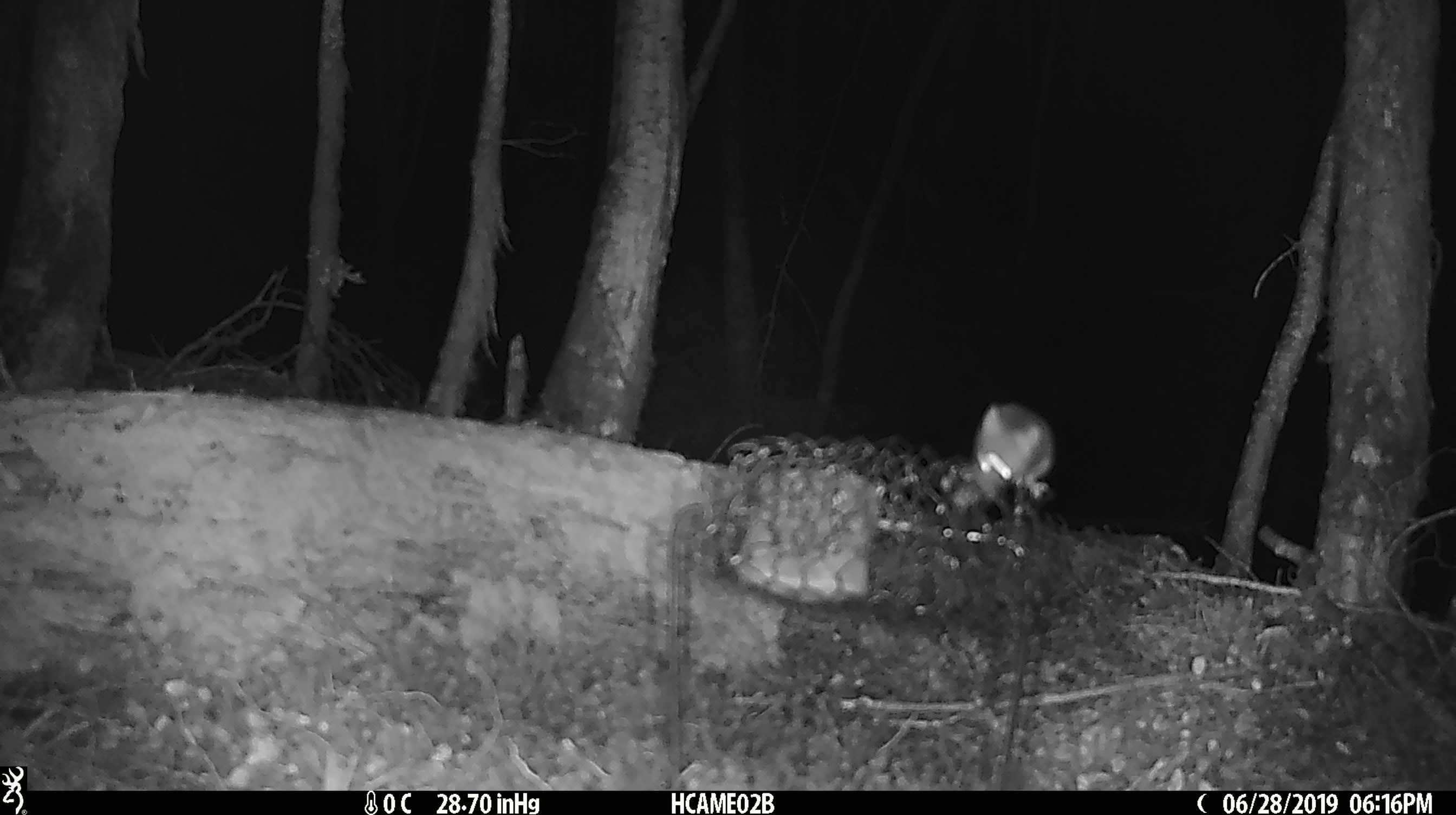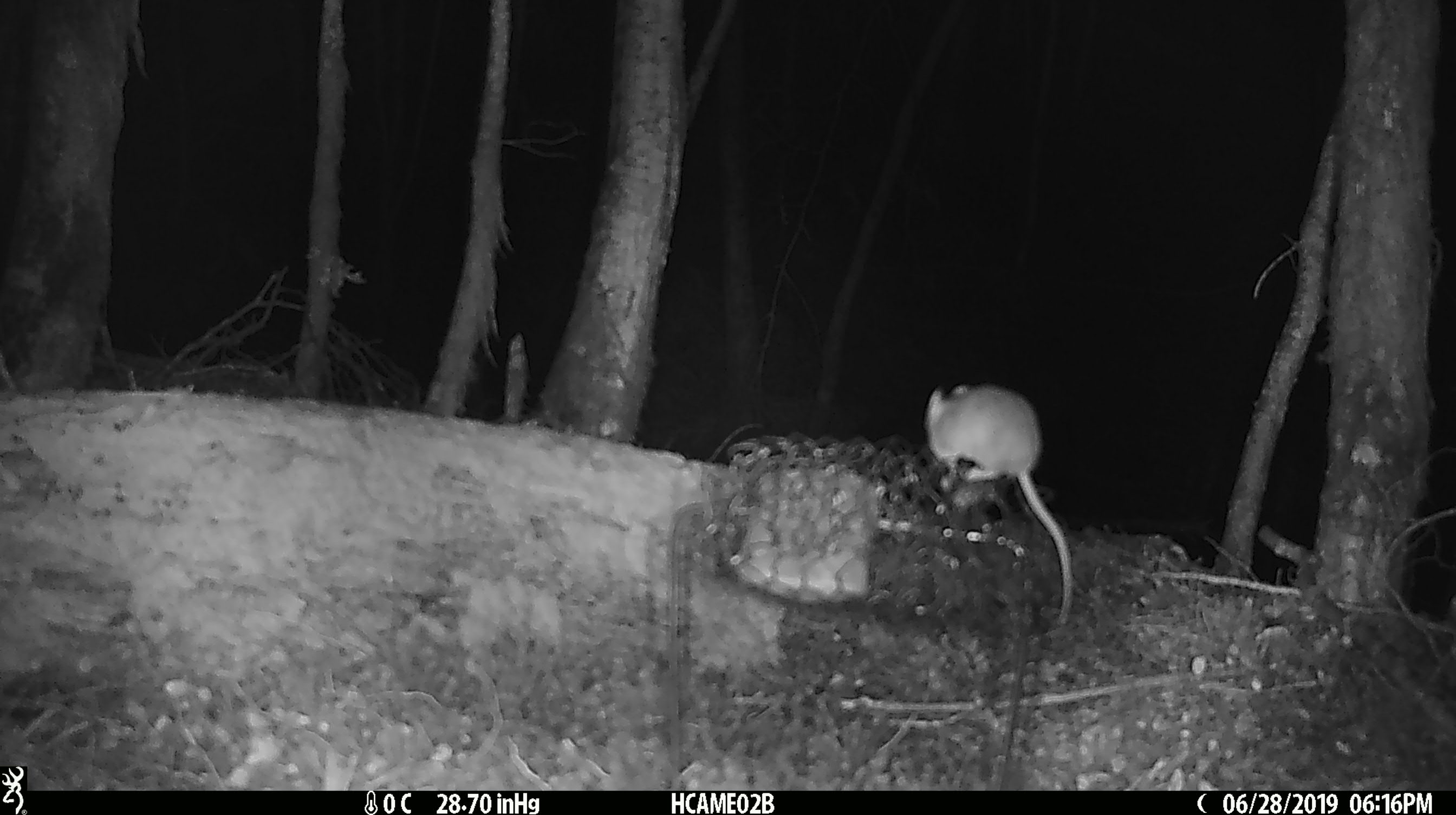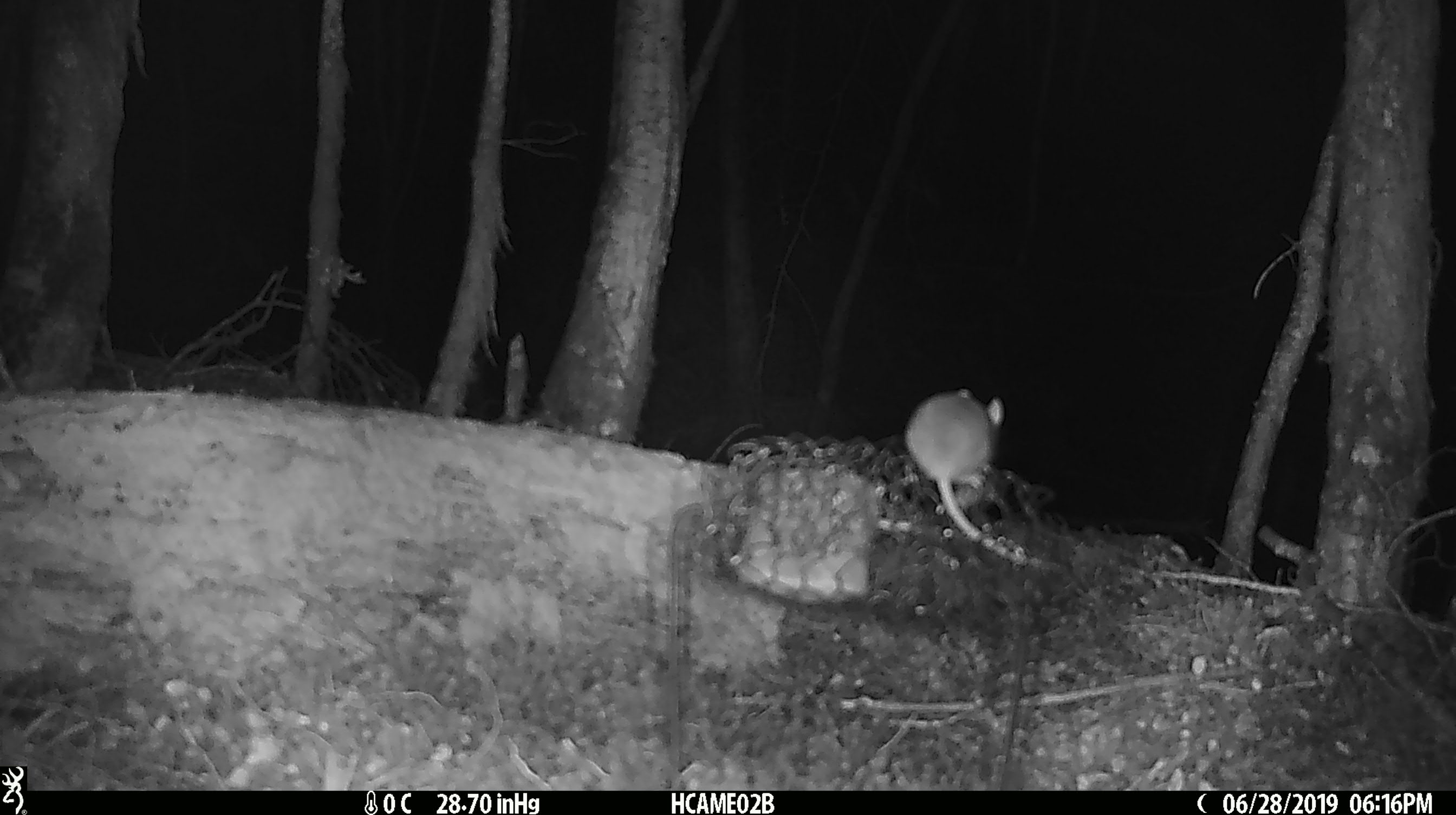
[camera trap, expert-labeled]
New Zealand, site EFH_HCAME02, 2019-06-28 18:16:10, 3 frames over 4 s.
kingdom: Animalia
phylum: Chordata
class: Mammalia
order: Rodentia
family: Muridae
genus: Mus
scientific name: Mus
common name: mouse